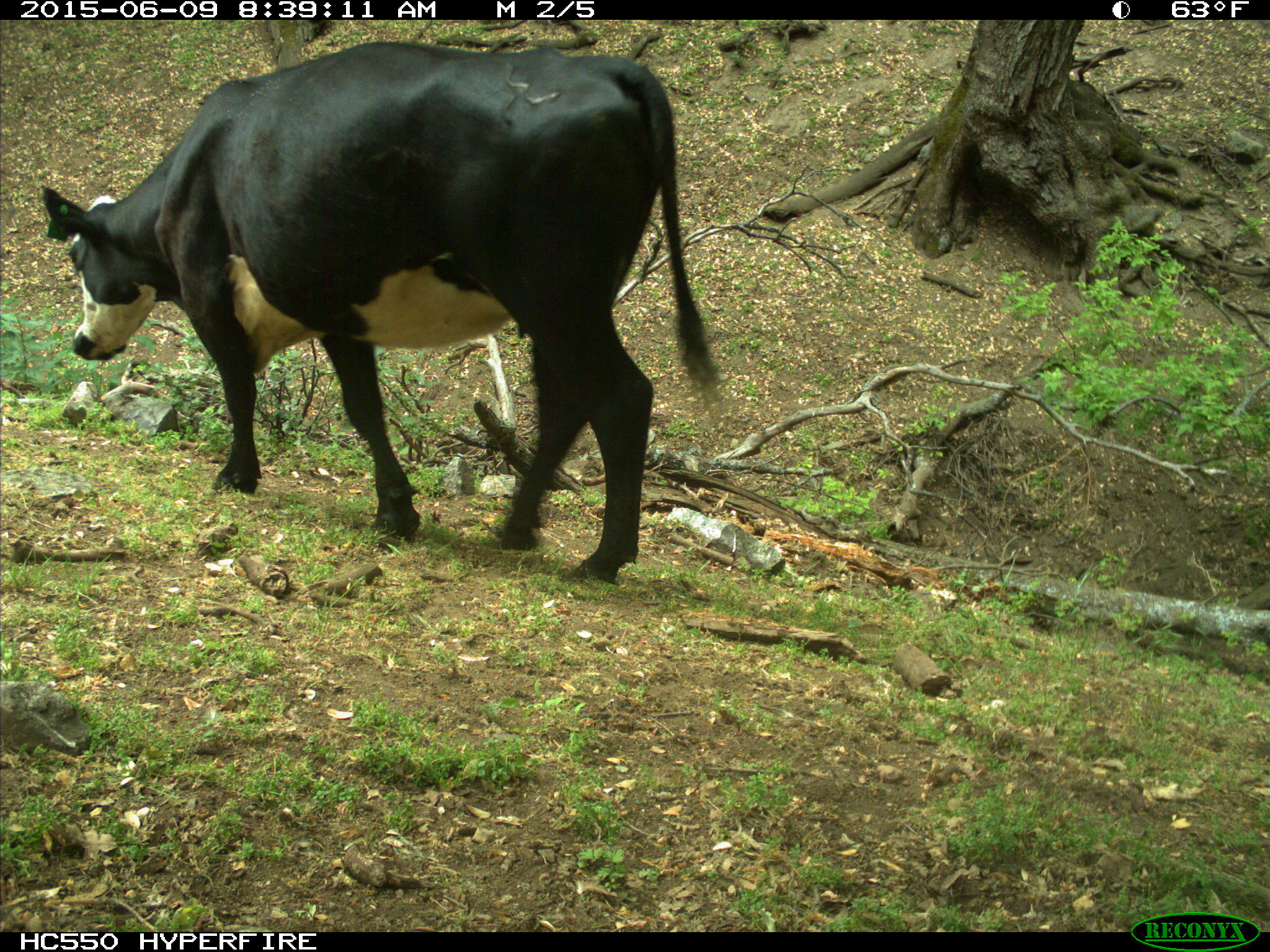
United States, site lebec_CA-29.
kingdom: Animalia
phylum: Chordata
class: Mammalia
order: Artiodactyla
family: Bovidae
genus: Bos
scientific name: Bos taurus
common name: domestic cow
Bos taurus (domestic cow).